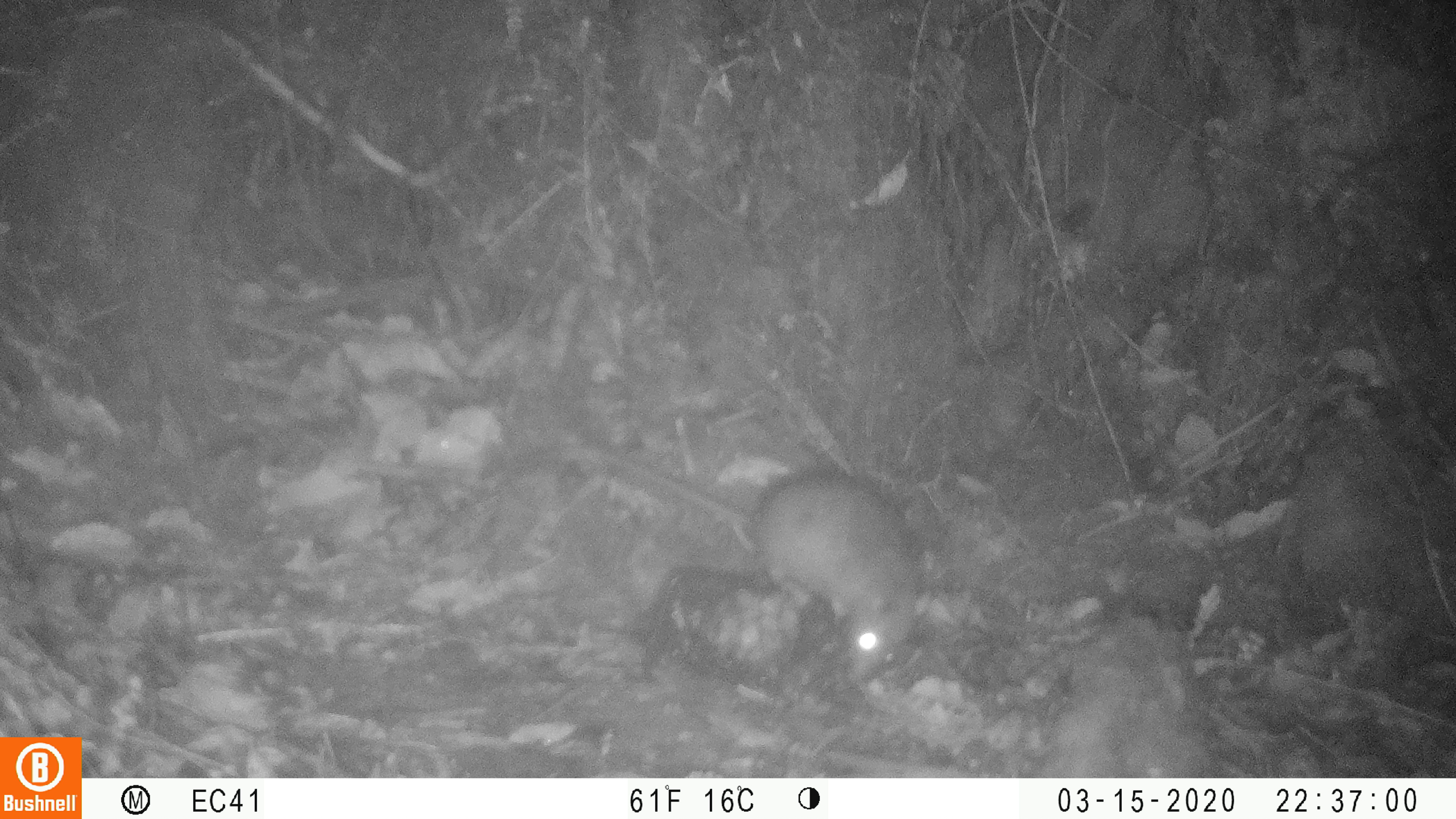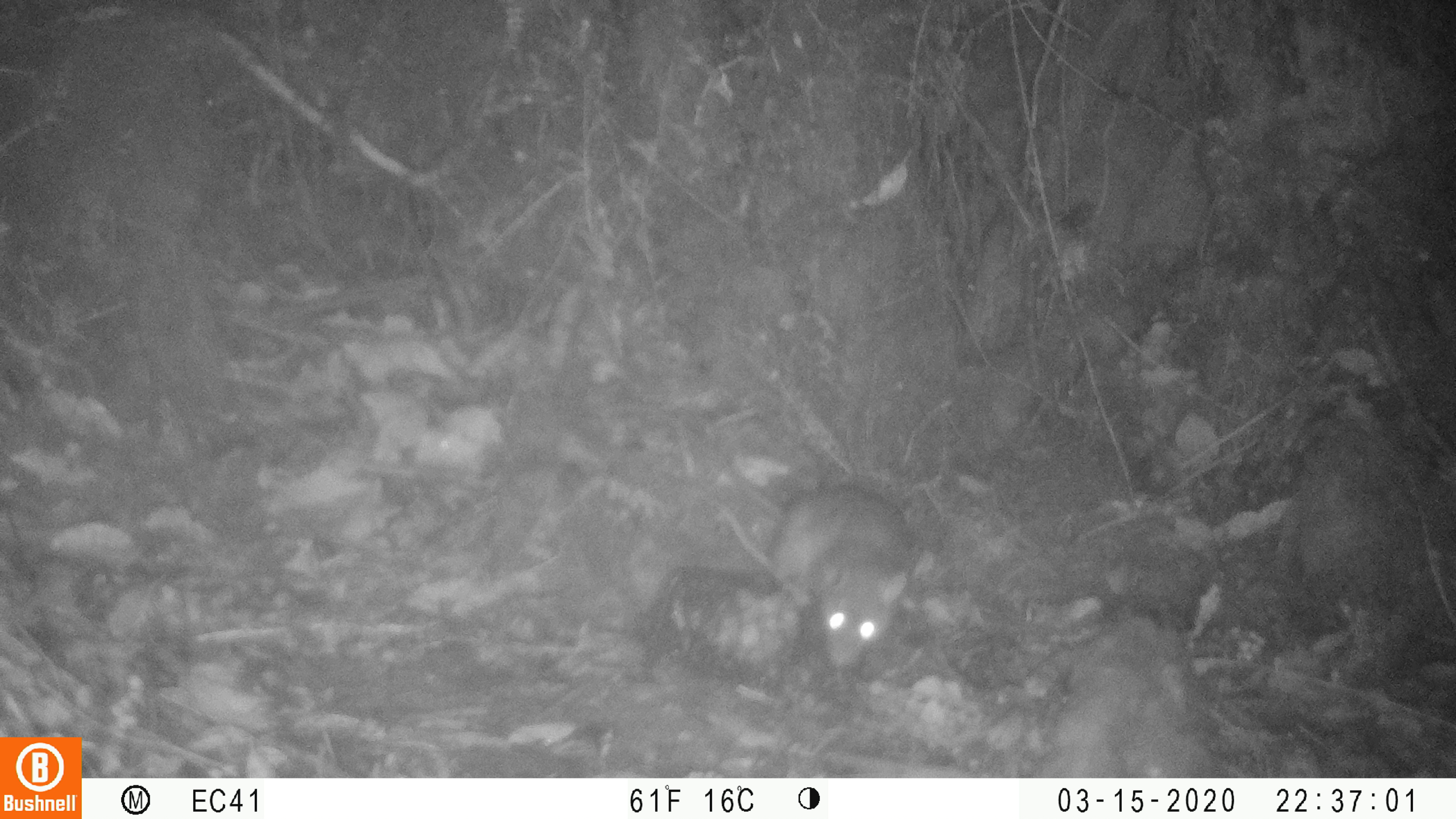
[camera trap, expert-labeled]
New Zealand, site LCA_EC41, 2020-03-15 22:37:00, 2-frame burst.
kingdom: Animalia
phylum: Chordata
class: Mammalia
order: Rodentia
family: Muridae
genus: Rattus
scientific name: Rattus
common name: rat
Rat (Rattus).